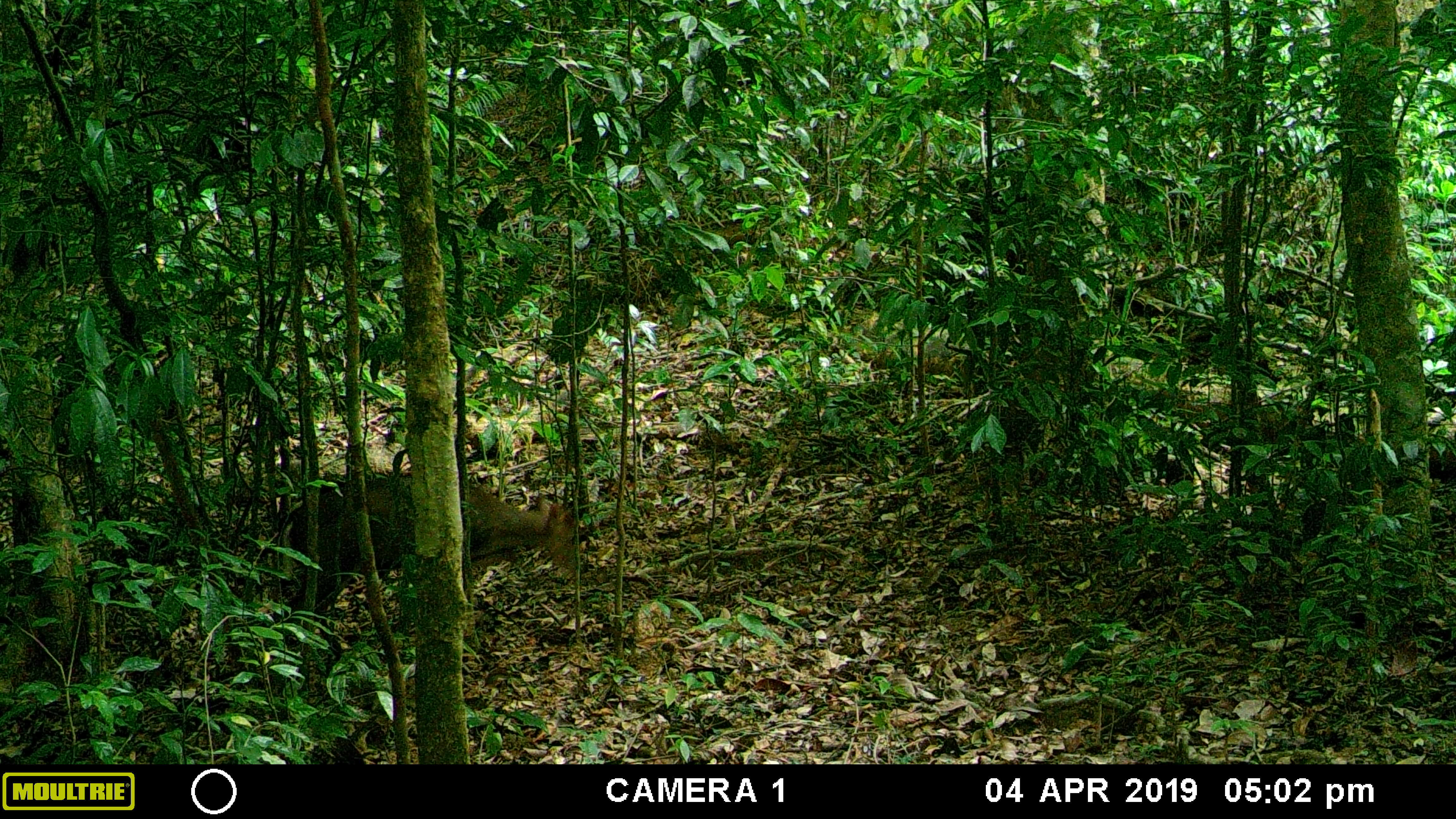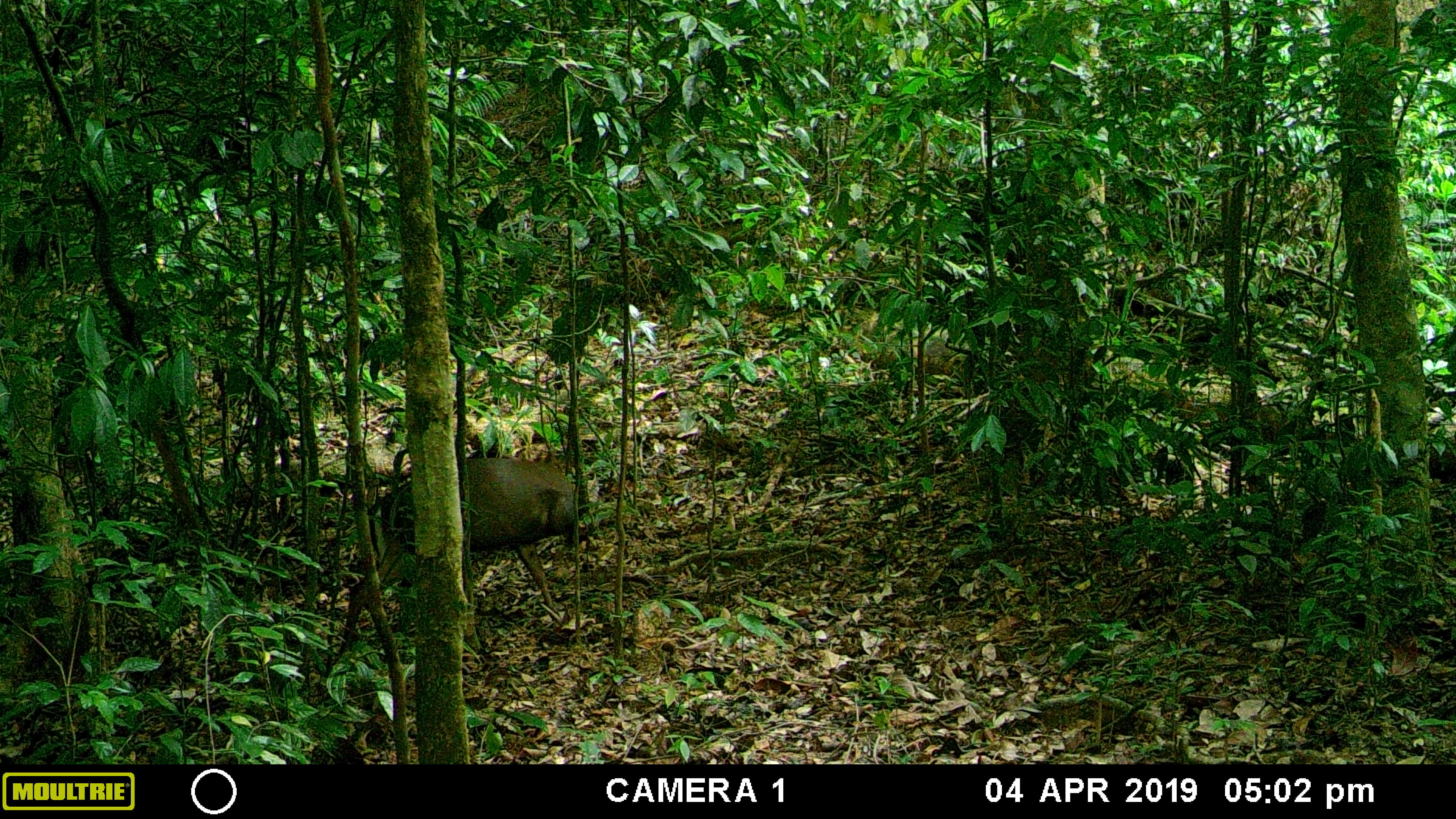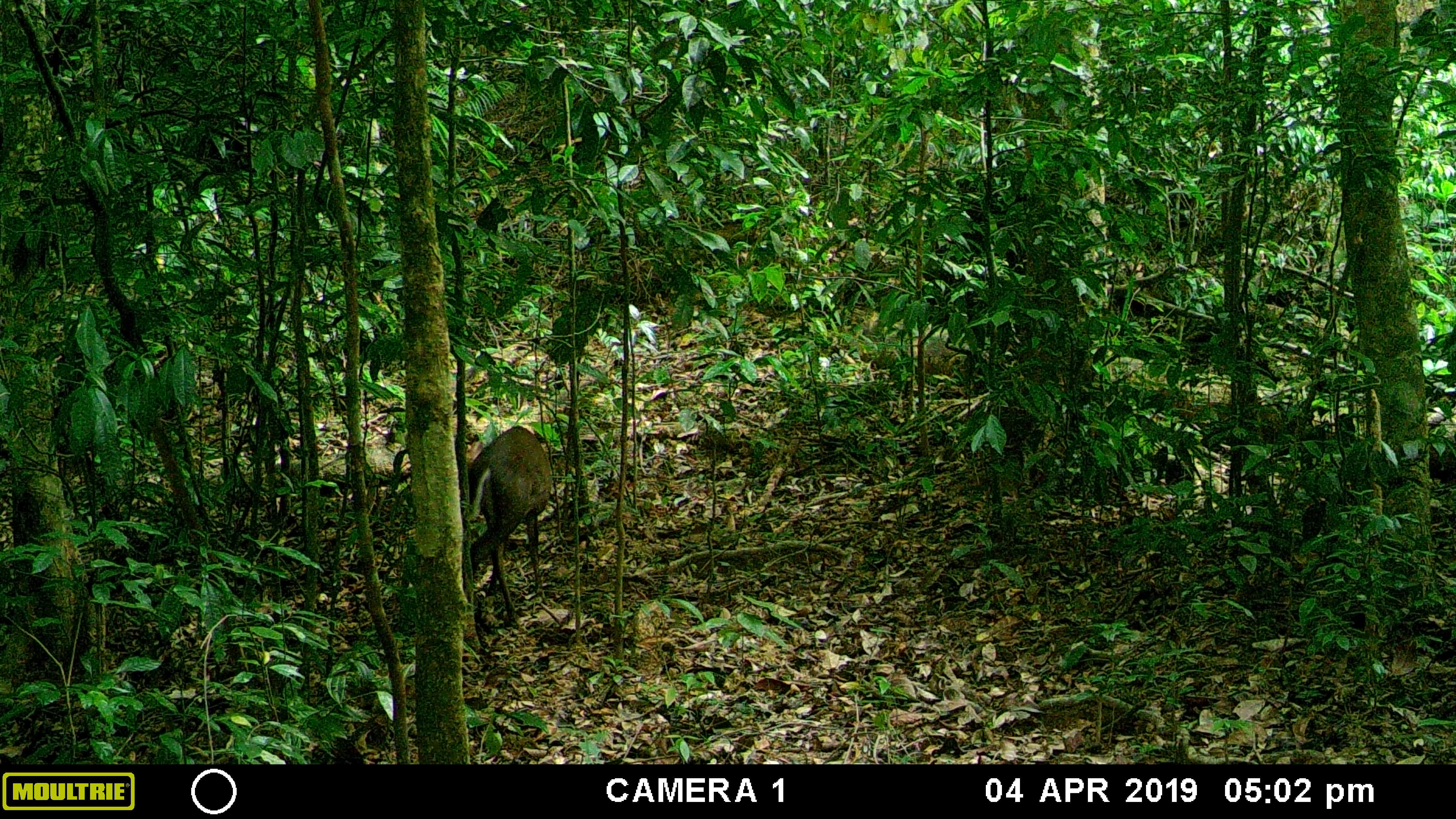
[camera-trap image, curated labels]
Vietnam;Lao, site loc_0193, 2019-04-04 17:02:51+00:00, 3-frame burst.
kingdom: Animalia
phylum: Chordata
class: Mammalia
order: Artiodactyla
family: Cervidae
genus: Muntiacus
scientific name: Muntiacus rooseveltorum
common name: roosevelt's muntjac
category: roosevelts muntjac group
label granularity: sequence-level